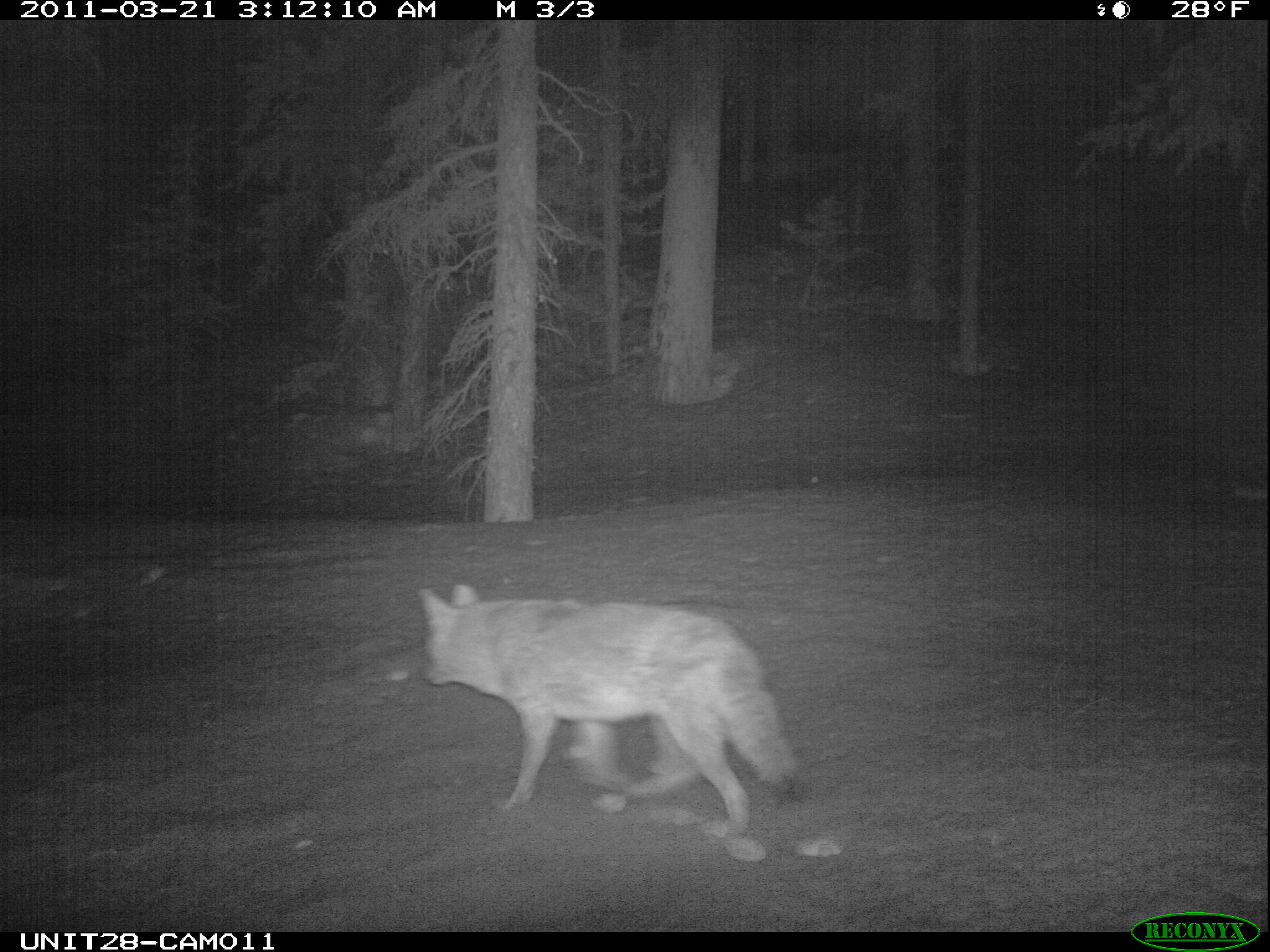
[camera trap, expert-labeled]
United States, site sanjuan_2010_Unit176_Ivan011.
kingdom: Animalia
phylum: Chordata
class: Mammalia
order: Carnivora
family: Canidae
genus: Canis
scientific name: Canis latrans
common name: coyote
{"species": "Canis latrans (coyote)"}